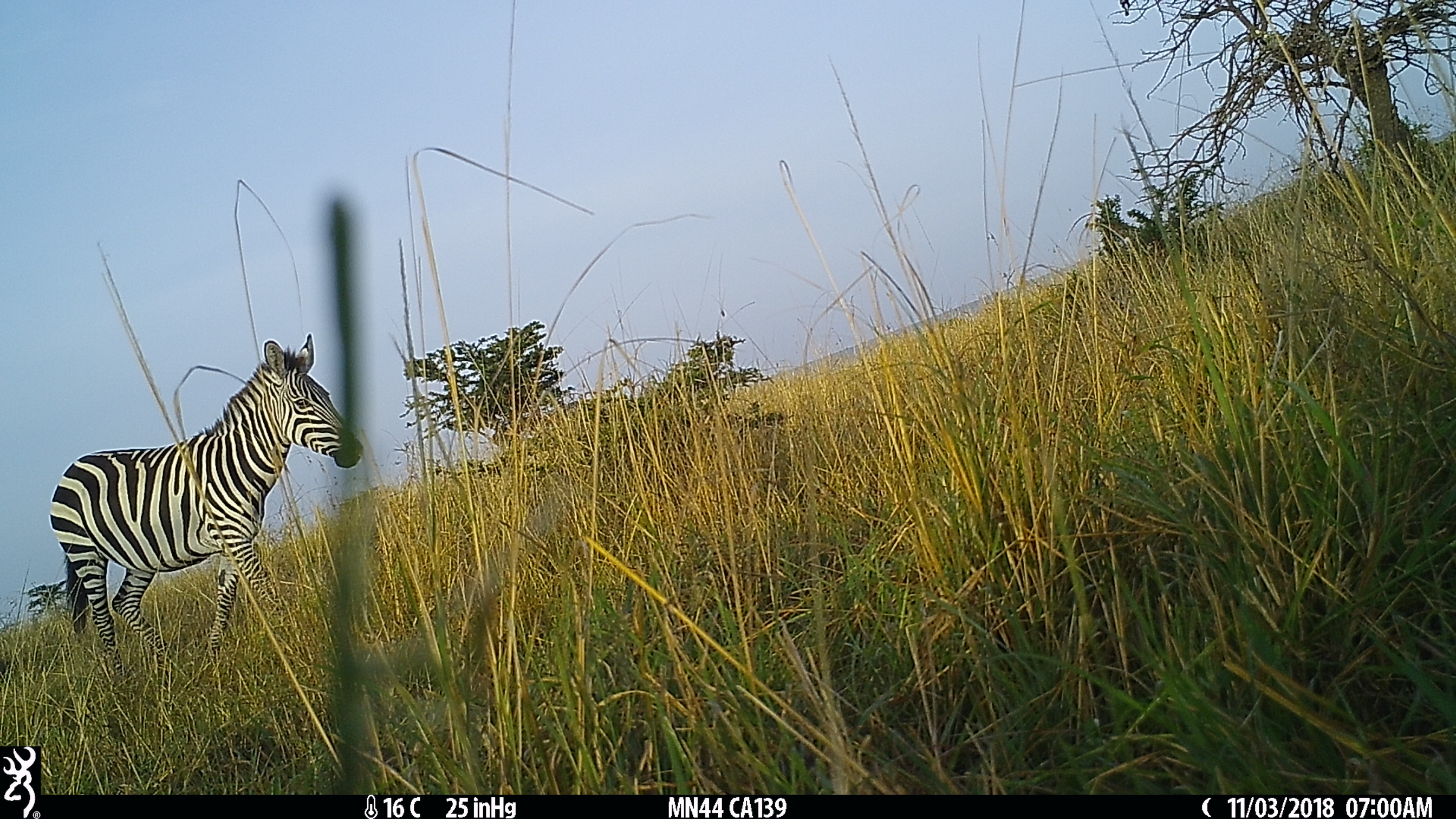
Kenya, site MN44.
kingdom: Animalia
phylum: Chordata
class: Mammalia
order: Perissodactyla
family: Equidae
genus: Equus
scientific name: Equus quagga burchellii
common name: burchell's zebra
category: zebra